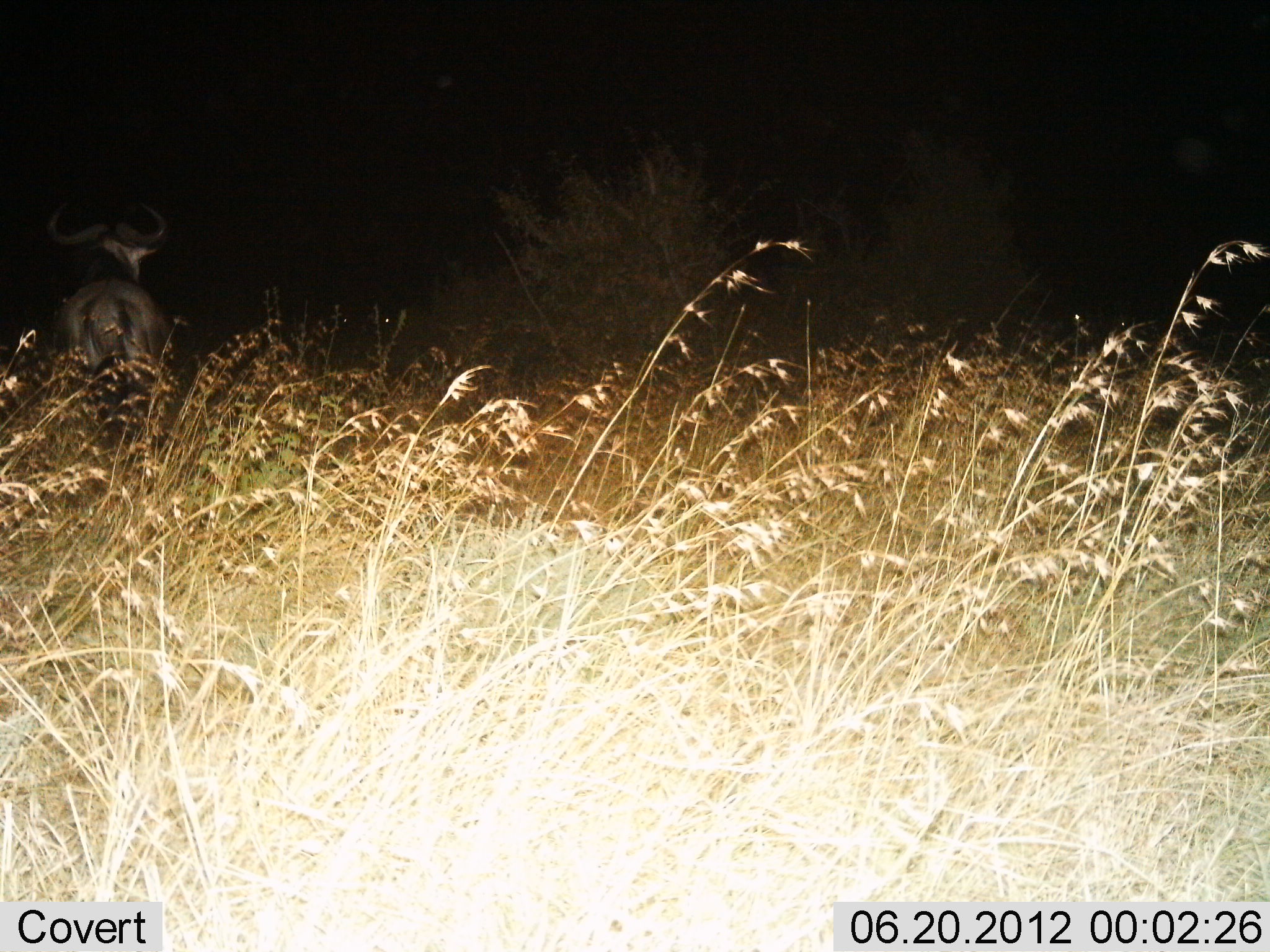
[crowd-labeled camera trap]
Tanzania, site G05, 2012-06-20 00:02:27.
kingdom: Animalia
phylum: Chordata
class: Mammalia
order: Artiodactyla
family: Bovidae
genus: Connochaetes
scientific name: Connochaetes taurinus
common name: blue wildebeest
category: wildebeest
Wildebeest (blue wildebeest) (Connochaetes taurinus), count 1. Behavior (volunteer vote fractions): standing 100%, resting 0%, moving 0%, interacting 0%. Young present (vote fraction): 0%. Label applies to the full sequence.